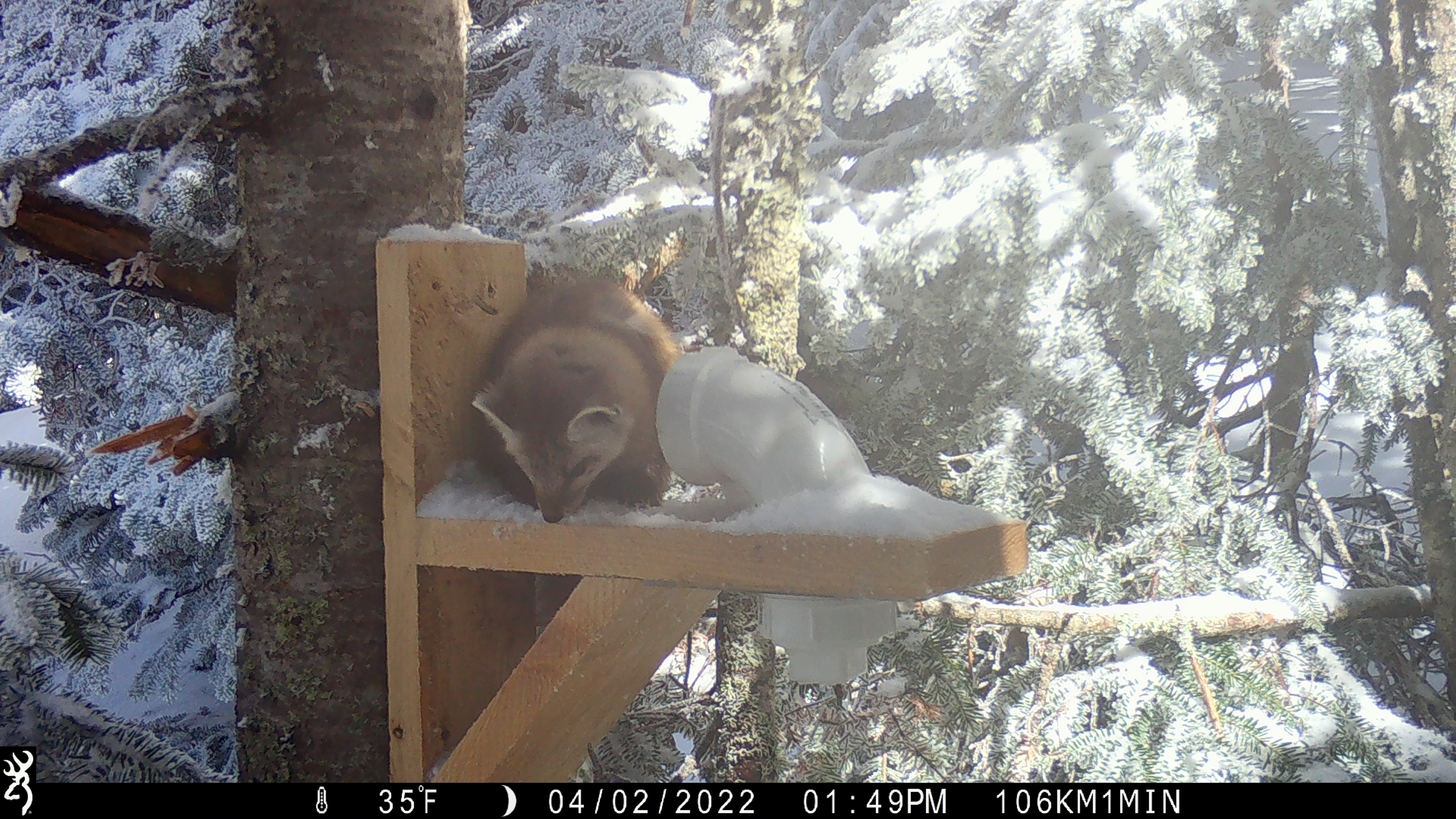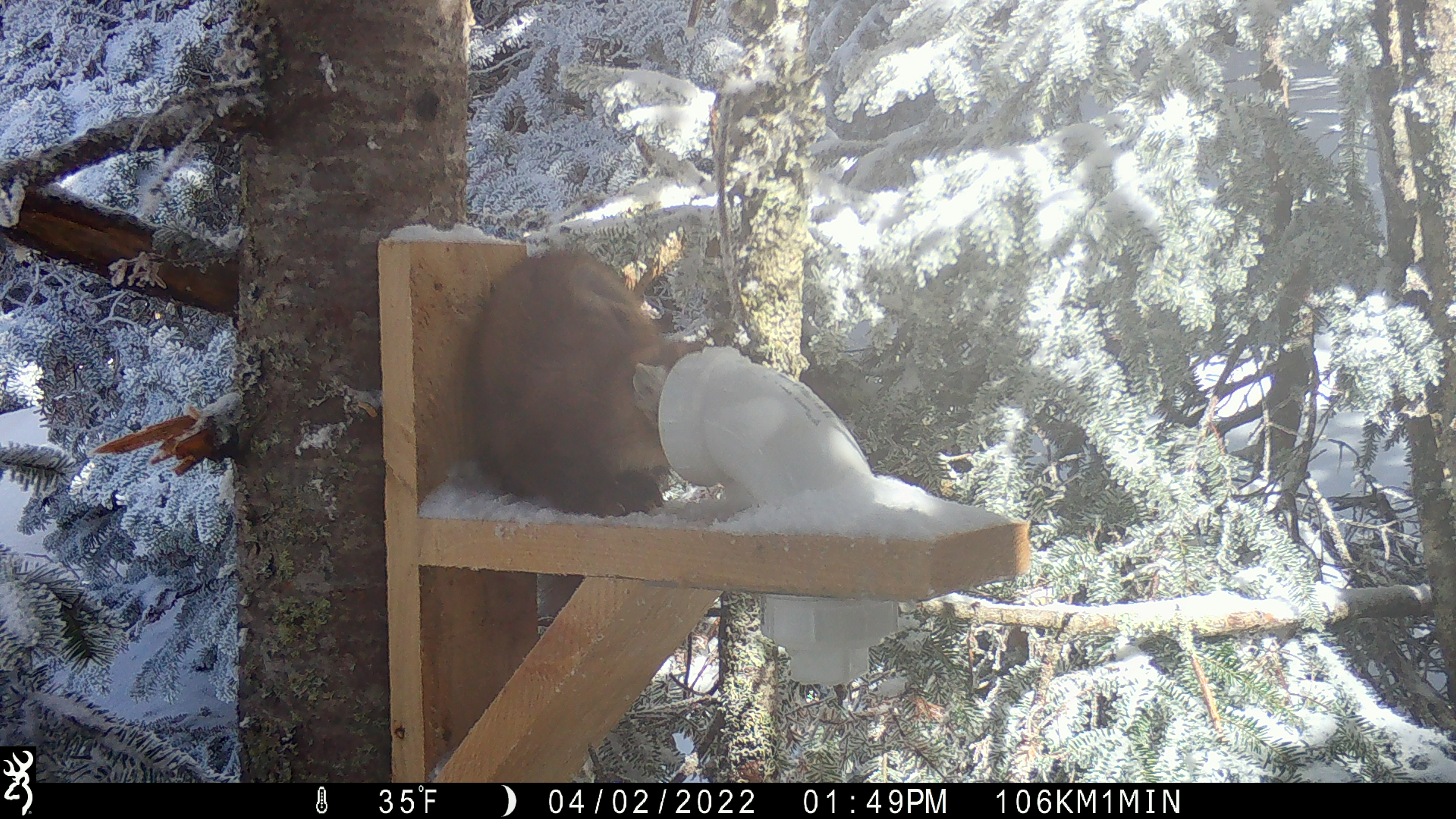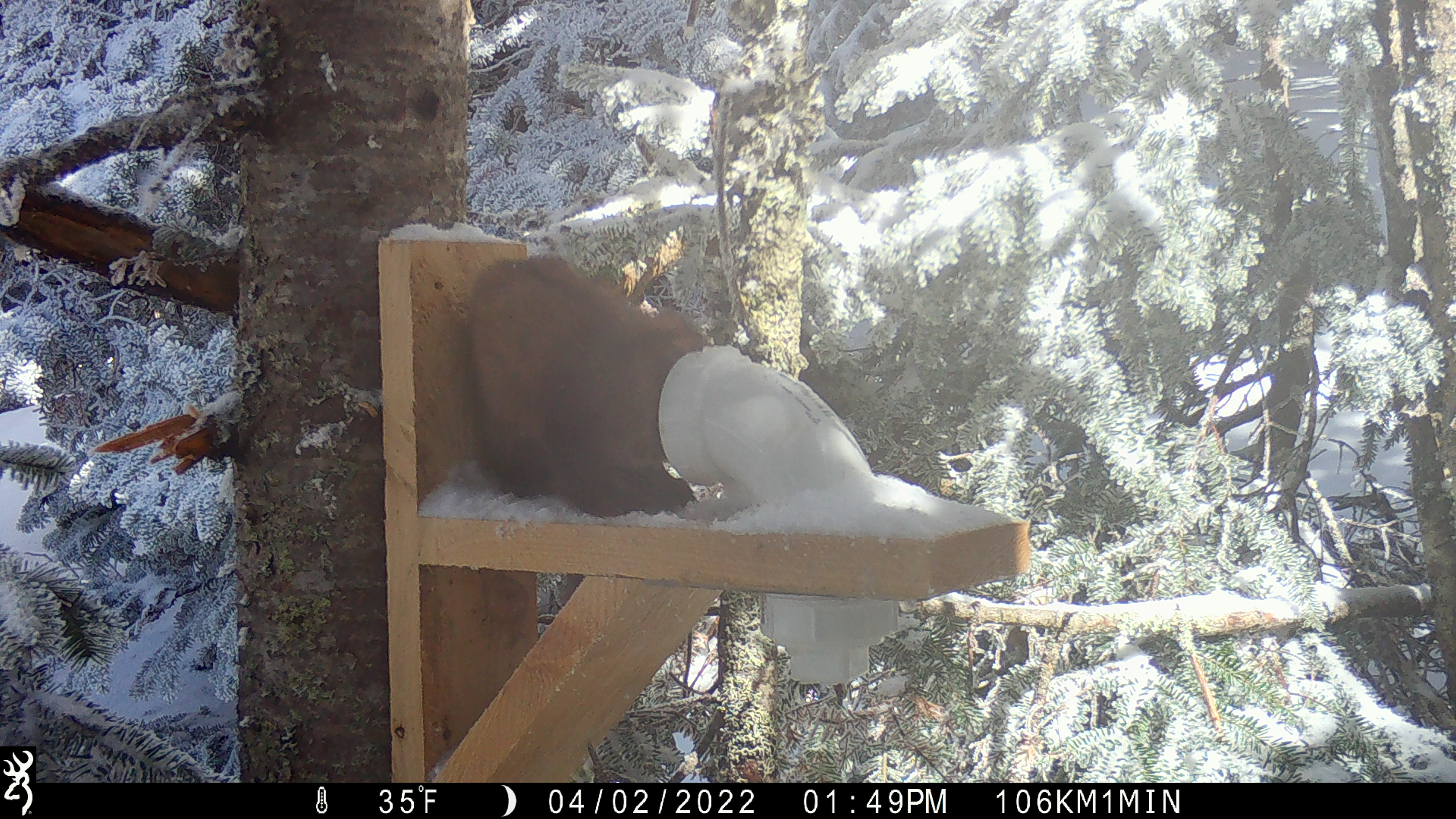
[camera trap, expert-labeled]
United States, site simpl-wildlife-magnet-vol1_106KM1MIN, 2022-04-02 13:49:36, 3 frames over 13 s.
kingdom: Animalia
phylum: Chordata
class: Mammalia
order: Carnivora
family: Mustelidae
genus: Martes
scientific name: Martes americana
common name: american marten